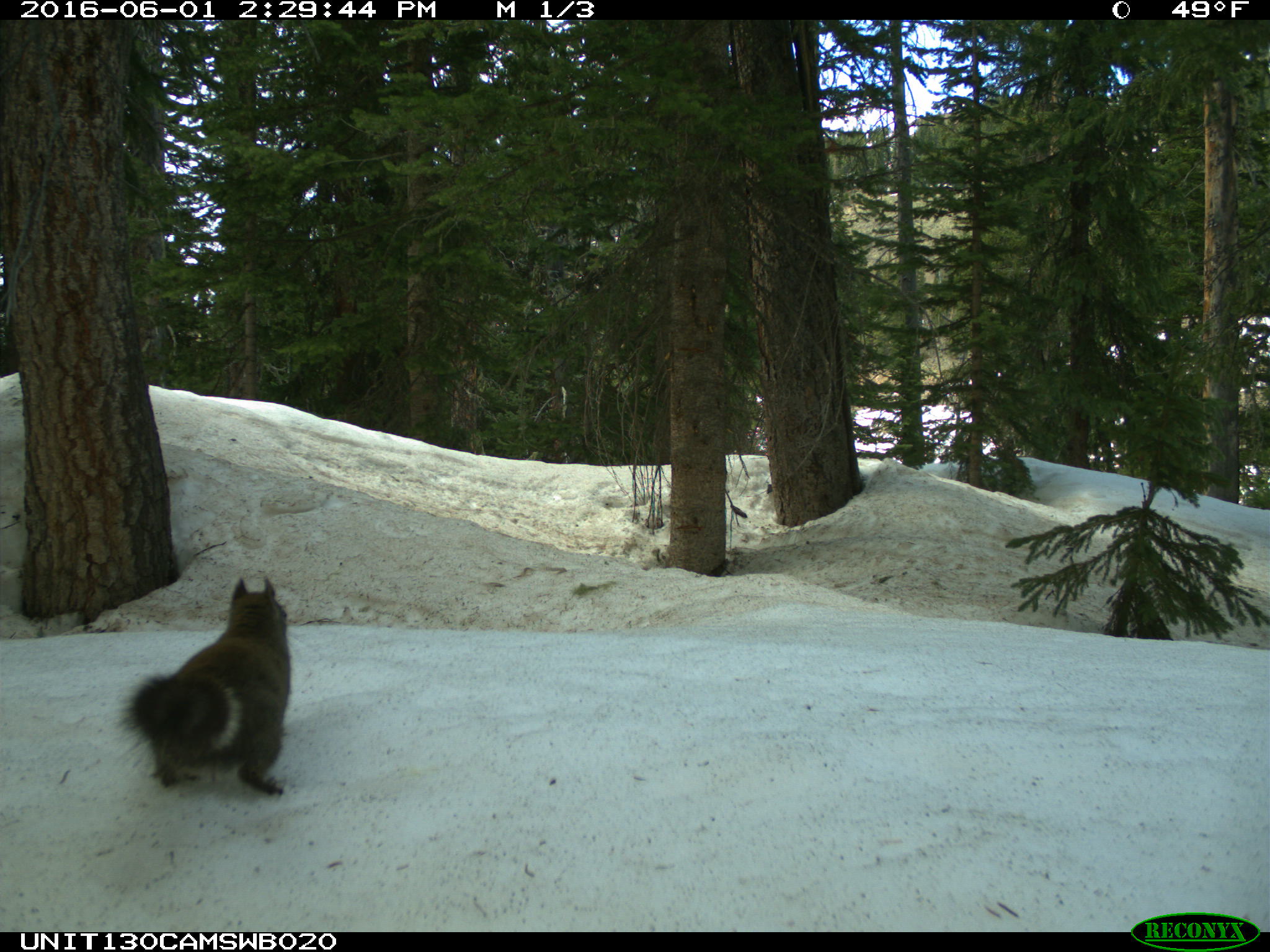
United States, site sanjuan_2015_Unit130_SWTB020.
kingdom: Animalia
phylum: Chordata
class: Mammalia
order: Rodentia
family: Sciuridae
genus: Tamiasciurus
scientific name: Tamiasciurus hudsonicus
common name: american red squirrel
Tamiasciurus hudsonicus (american red squirrel).